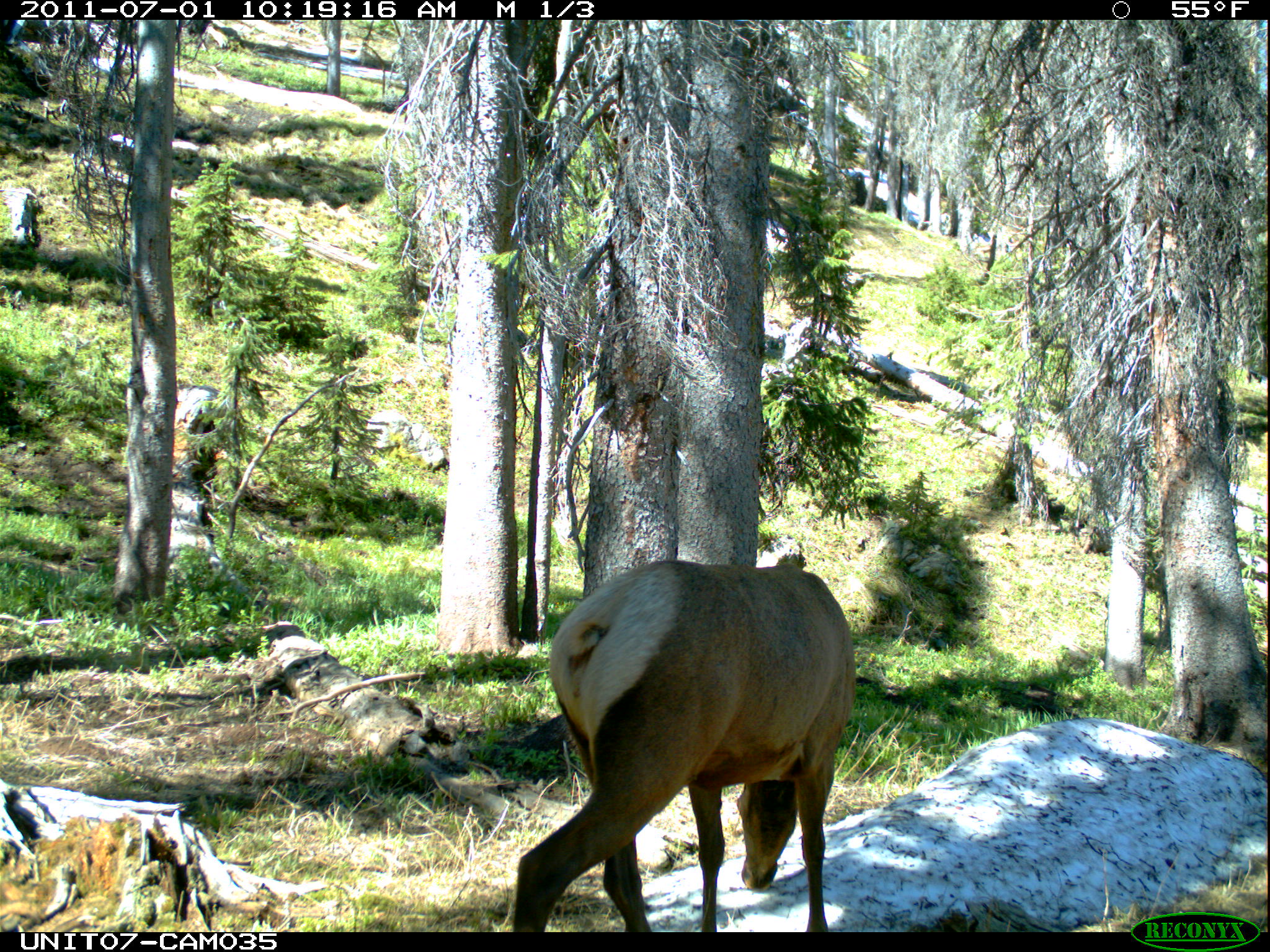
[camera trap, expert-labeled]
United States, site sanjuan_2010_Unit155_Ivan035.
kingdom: Animalia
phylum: Chordata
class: Mammalia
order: Artiodactyla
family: Cervidae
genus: Cervus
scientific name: Cervus elaphus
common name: red deer